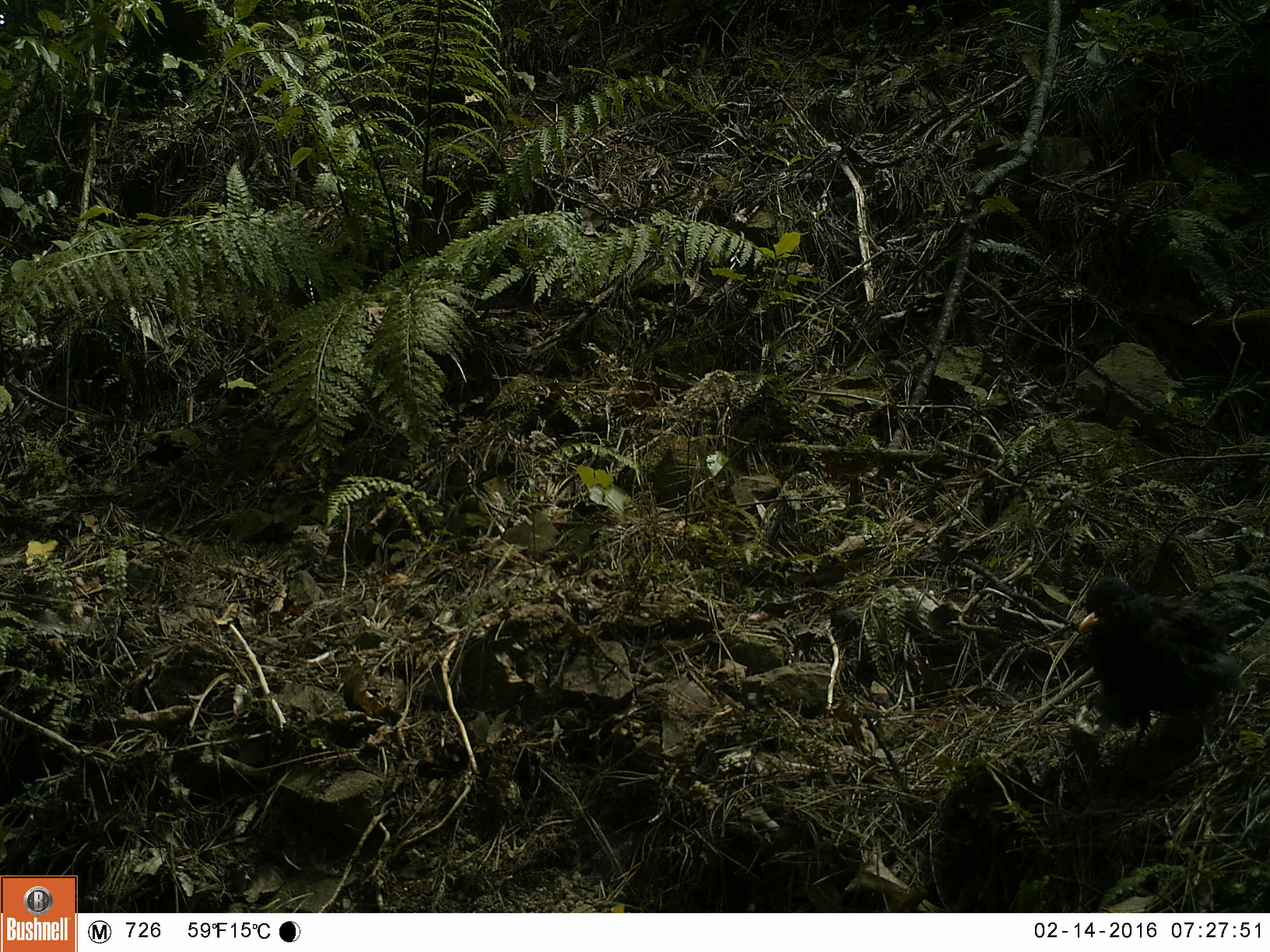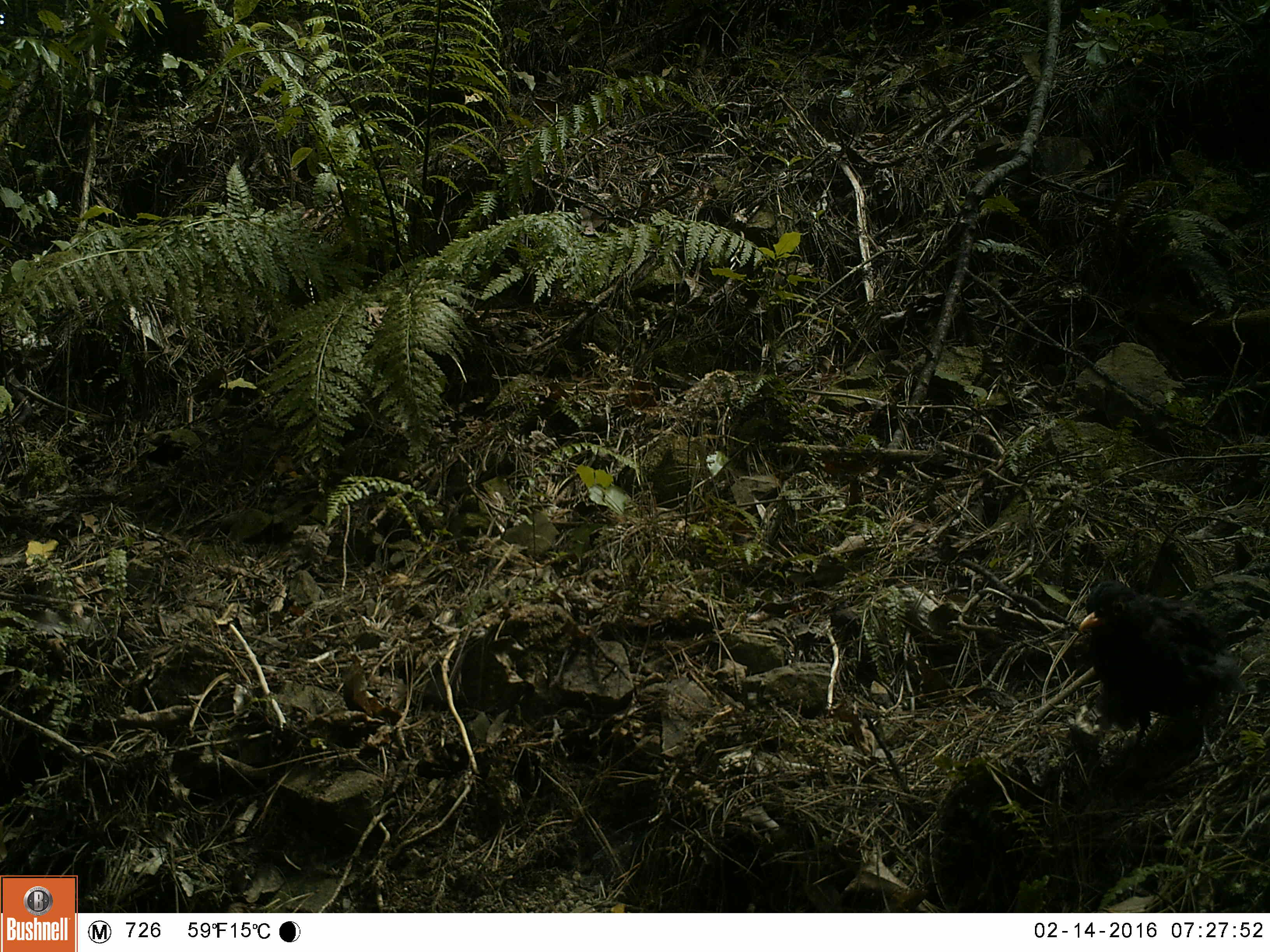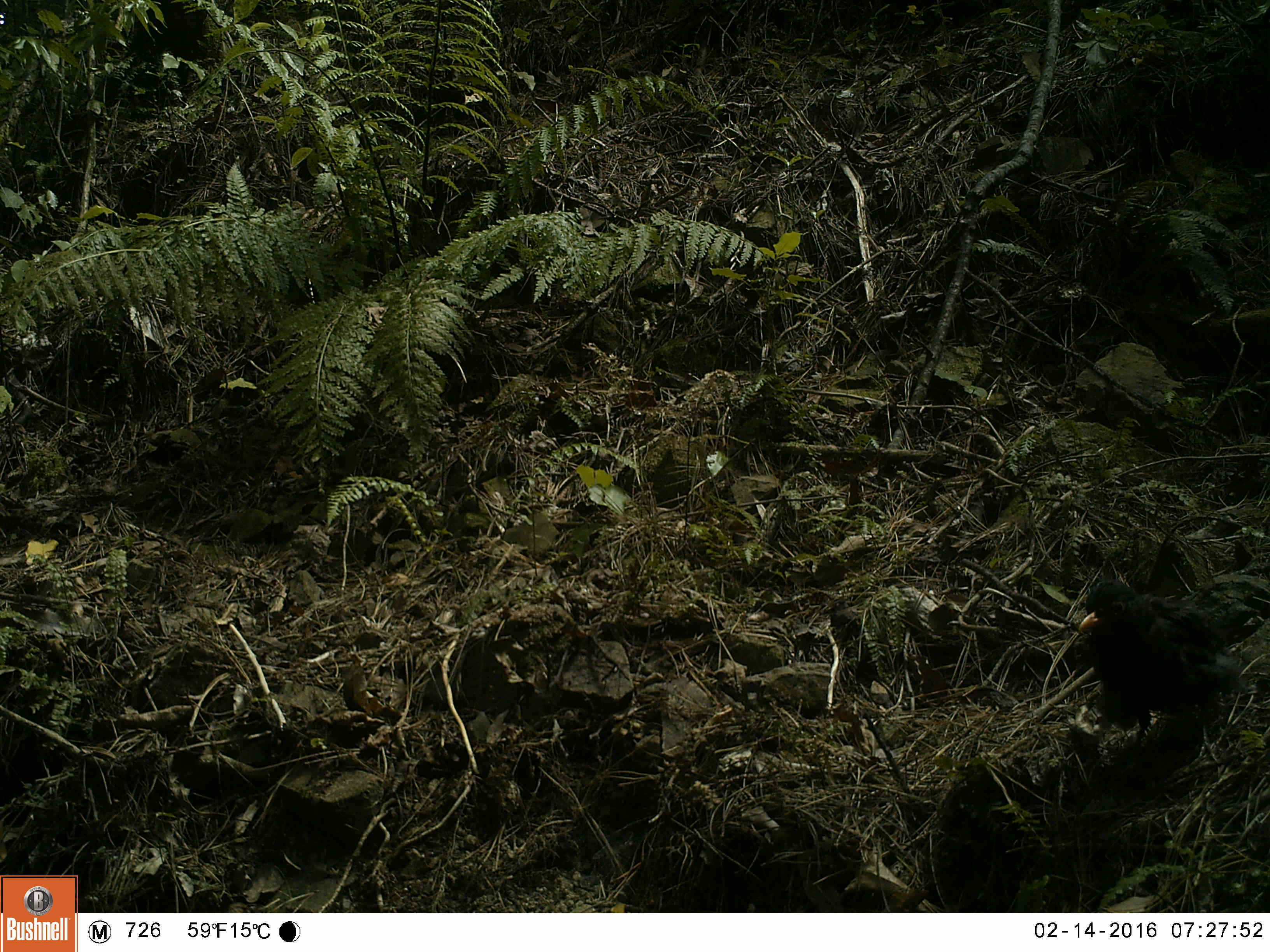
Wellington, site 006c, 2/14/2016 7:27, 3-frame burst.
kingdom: Animalia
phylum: Chordata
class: Aves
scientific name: Aves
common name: bird